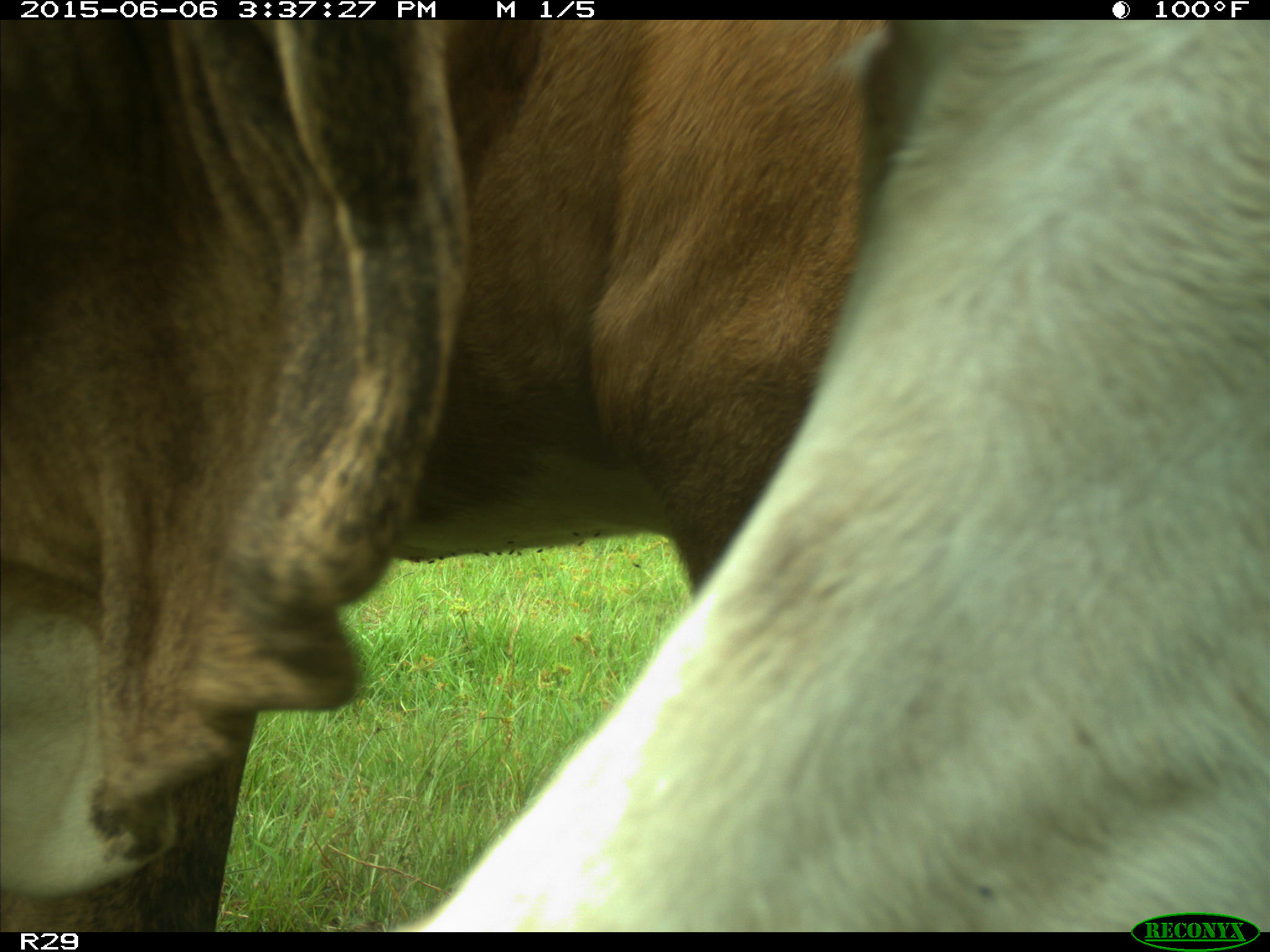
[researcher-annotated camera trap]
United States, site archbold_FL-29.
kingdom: Animalia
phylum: Chordata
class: Mammalia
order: Artiodactyla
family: Bovidae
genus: Bos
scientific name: Bos taurus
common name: domestic cow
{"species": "Bos taurus (domestic cow)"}